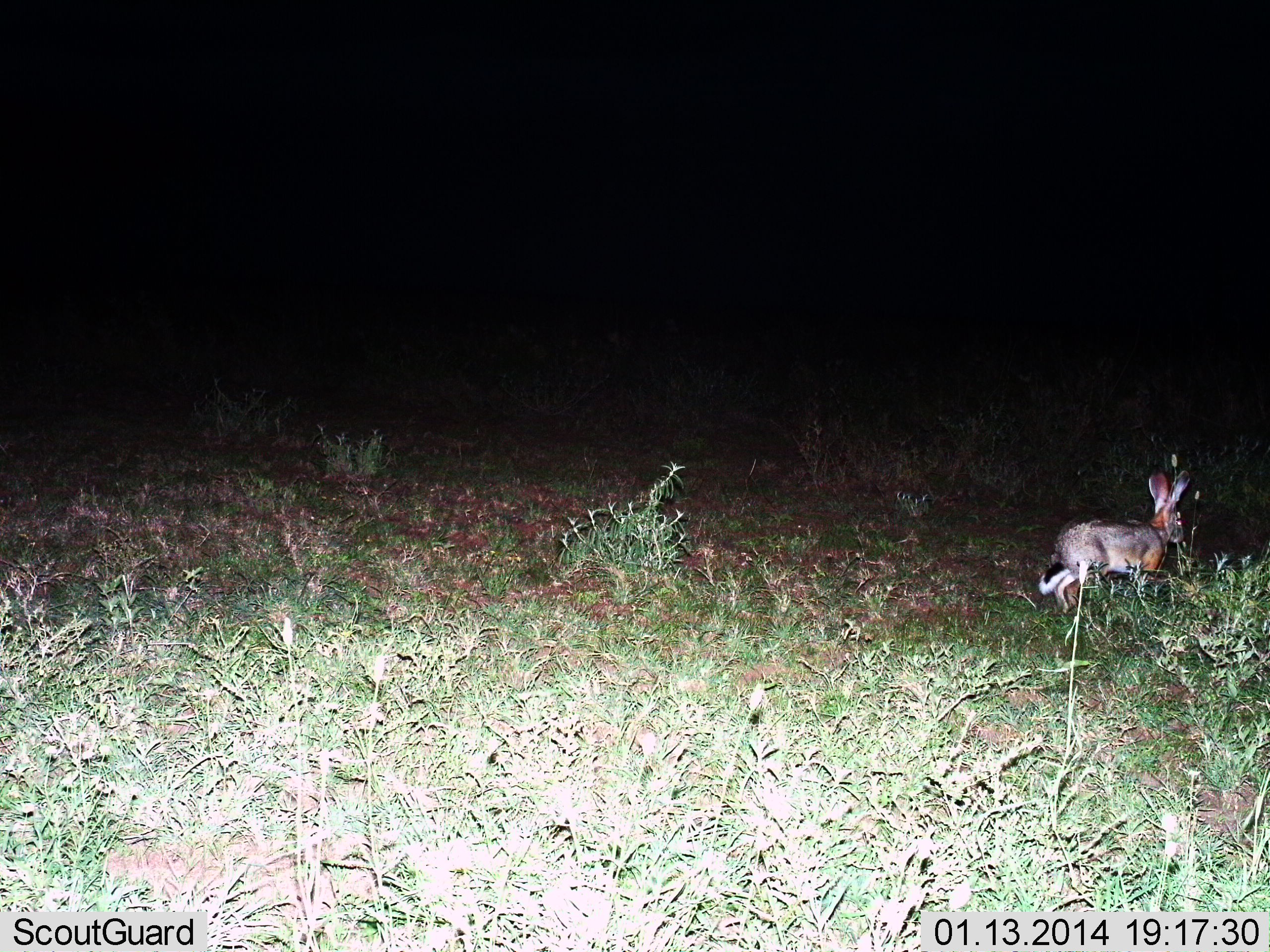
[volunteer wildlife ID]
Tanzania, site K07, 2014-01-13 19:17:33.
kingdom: Animalia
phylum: Chordata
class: Mammalia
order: Lagomorpha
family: Leporidae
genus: Lepus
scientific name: Lepus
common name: hare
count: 1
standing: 30%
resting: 0%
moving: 60%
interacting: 0%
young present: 0%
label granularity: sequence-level